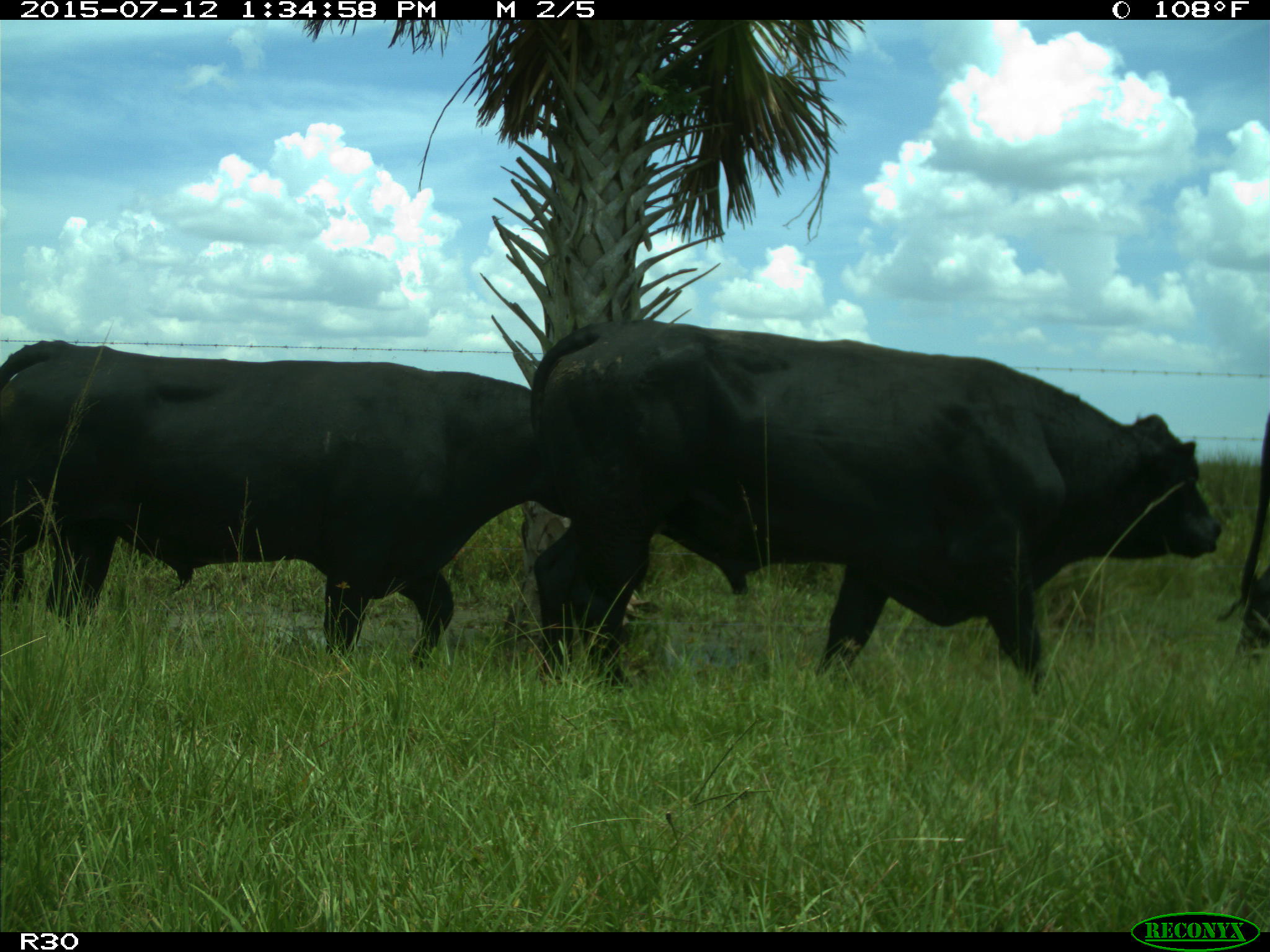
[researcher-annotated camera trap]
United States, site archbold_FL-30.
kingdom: Animalia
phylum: Chordata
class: Mammalia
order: Artiodactyla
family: Bovidae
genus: Bos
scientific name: Bos taurus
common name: domestic cow